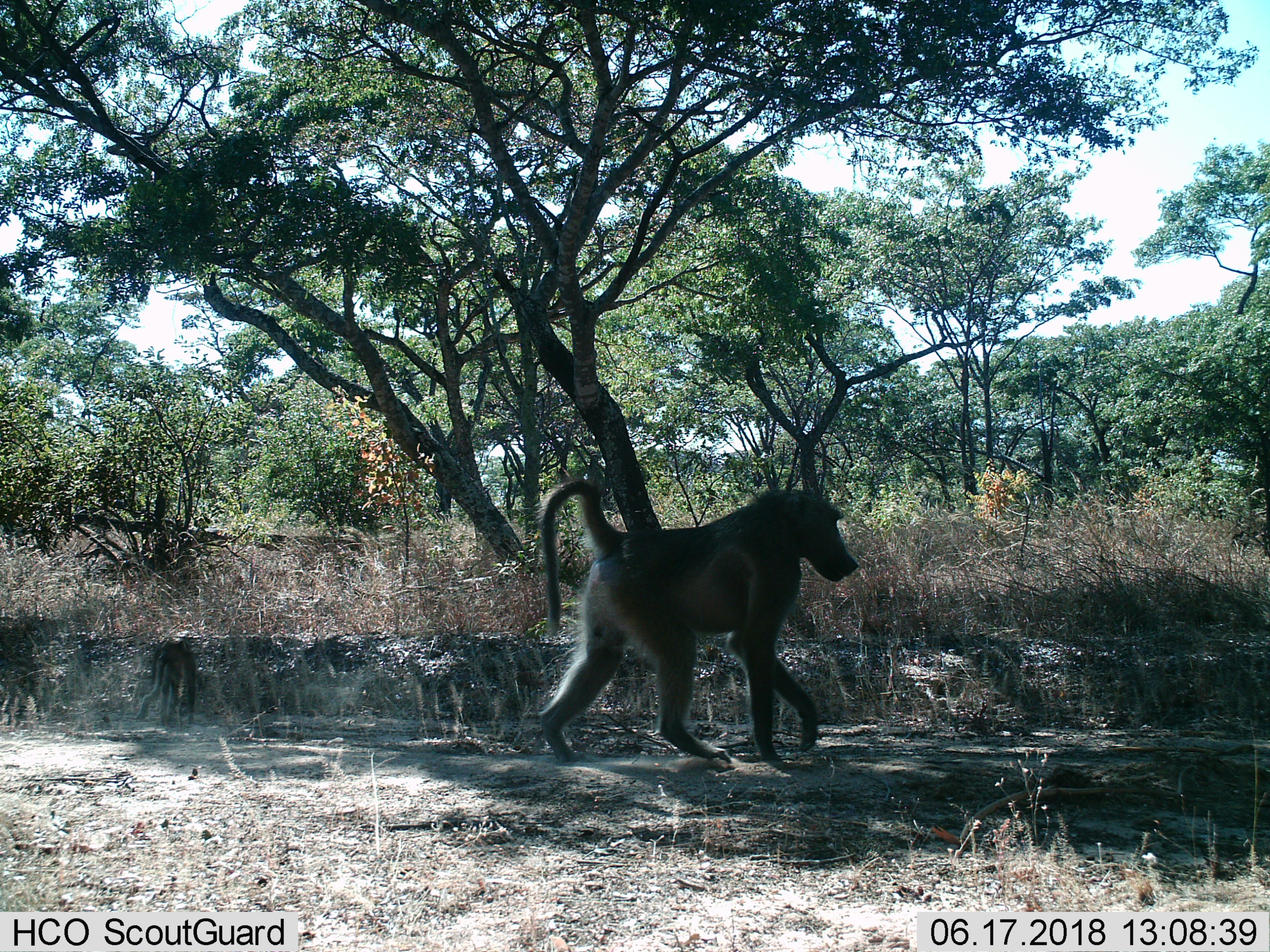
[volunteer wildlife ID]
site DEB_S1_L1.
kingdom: Animalia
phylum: Chordata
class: Mammalia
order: Primates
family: Cercopithecidae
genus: Papio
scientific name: Papio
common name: baboon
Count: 1.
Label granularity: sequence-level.